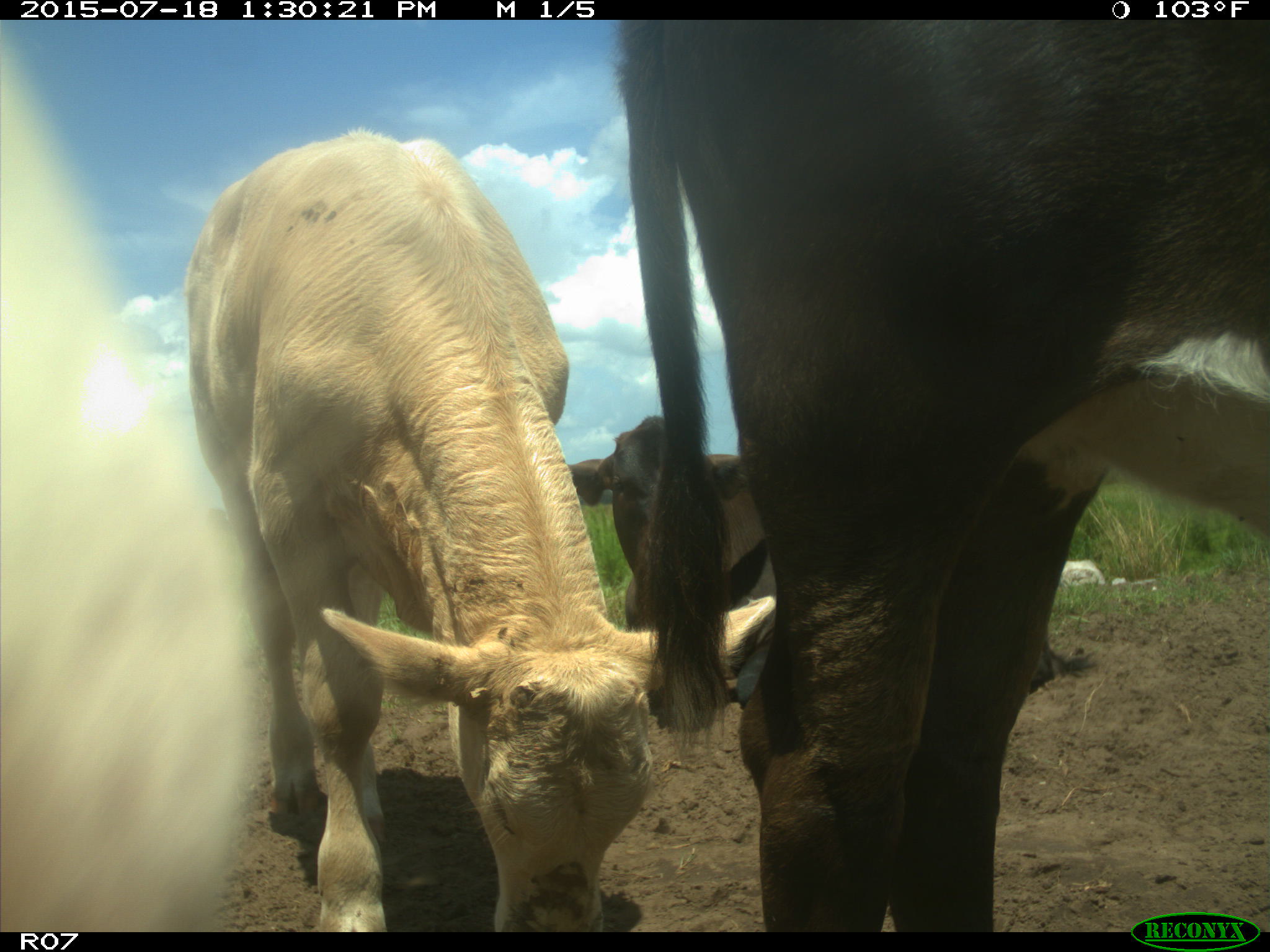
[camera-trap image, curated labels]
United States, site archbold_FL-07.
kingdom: Animalia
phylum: Chordata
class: Mammalia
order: Artiodactyla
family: Bovidae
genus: Bos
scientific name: Bos taurus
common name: domestic cow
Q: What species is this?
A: Bos taurus (domestic cow).